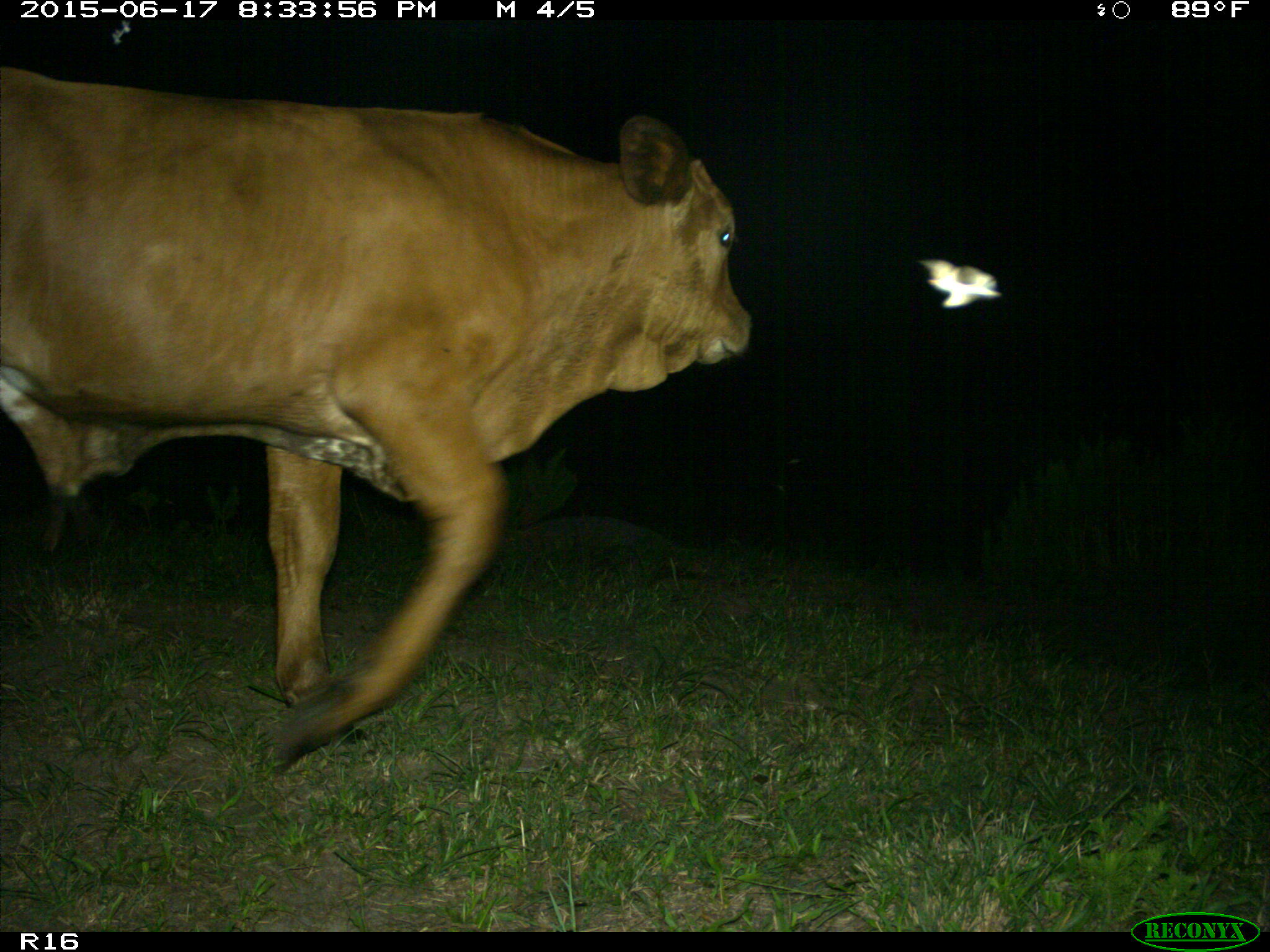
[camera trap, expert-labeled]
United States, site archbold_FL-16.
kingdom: Animalia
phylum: Chordata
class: Mammalia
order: Artiodactyla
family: Bovidae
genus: Bos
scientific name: Bos taurus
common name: domestic cow